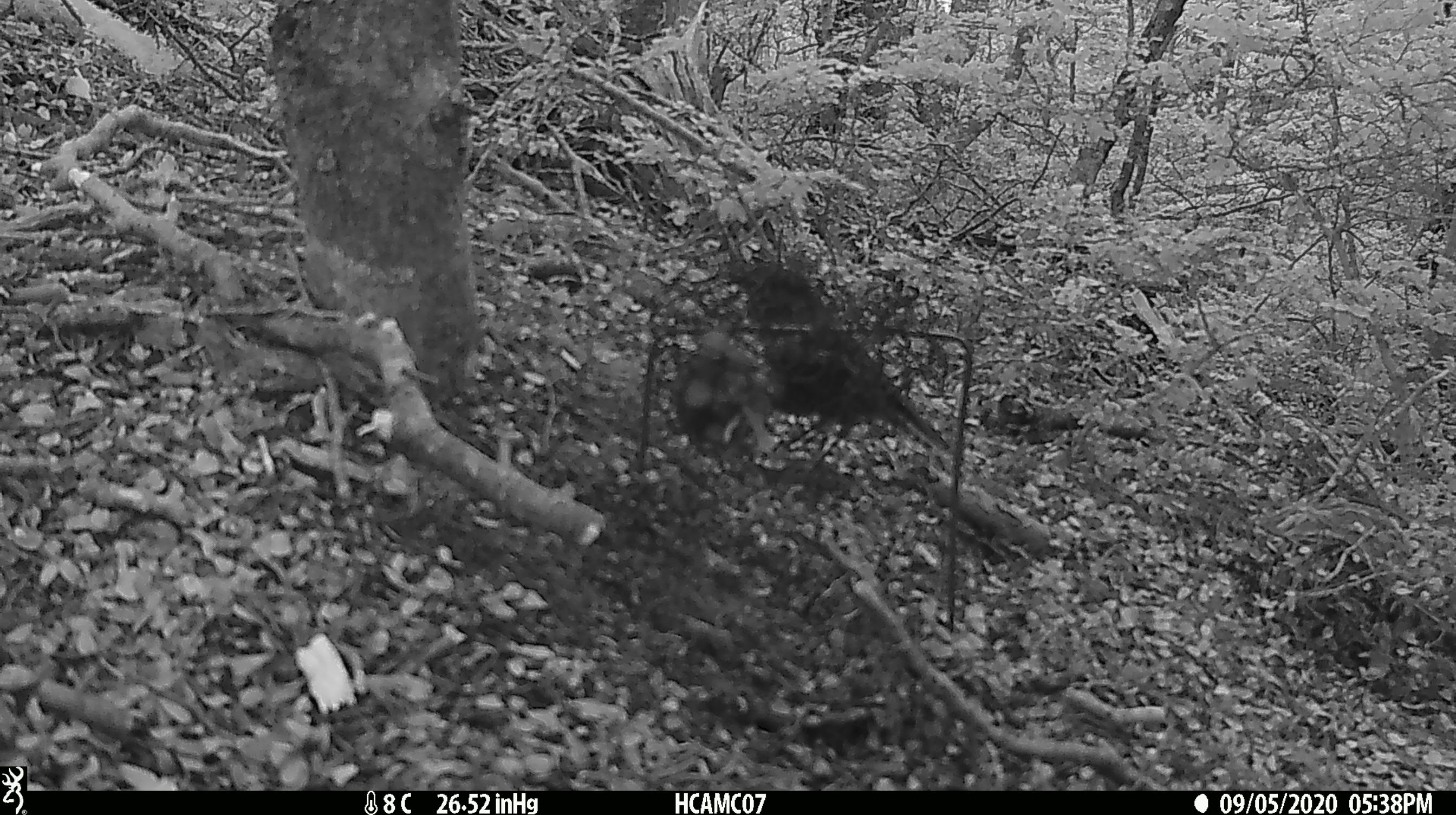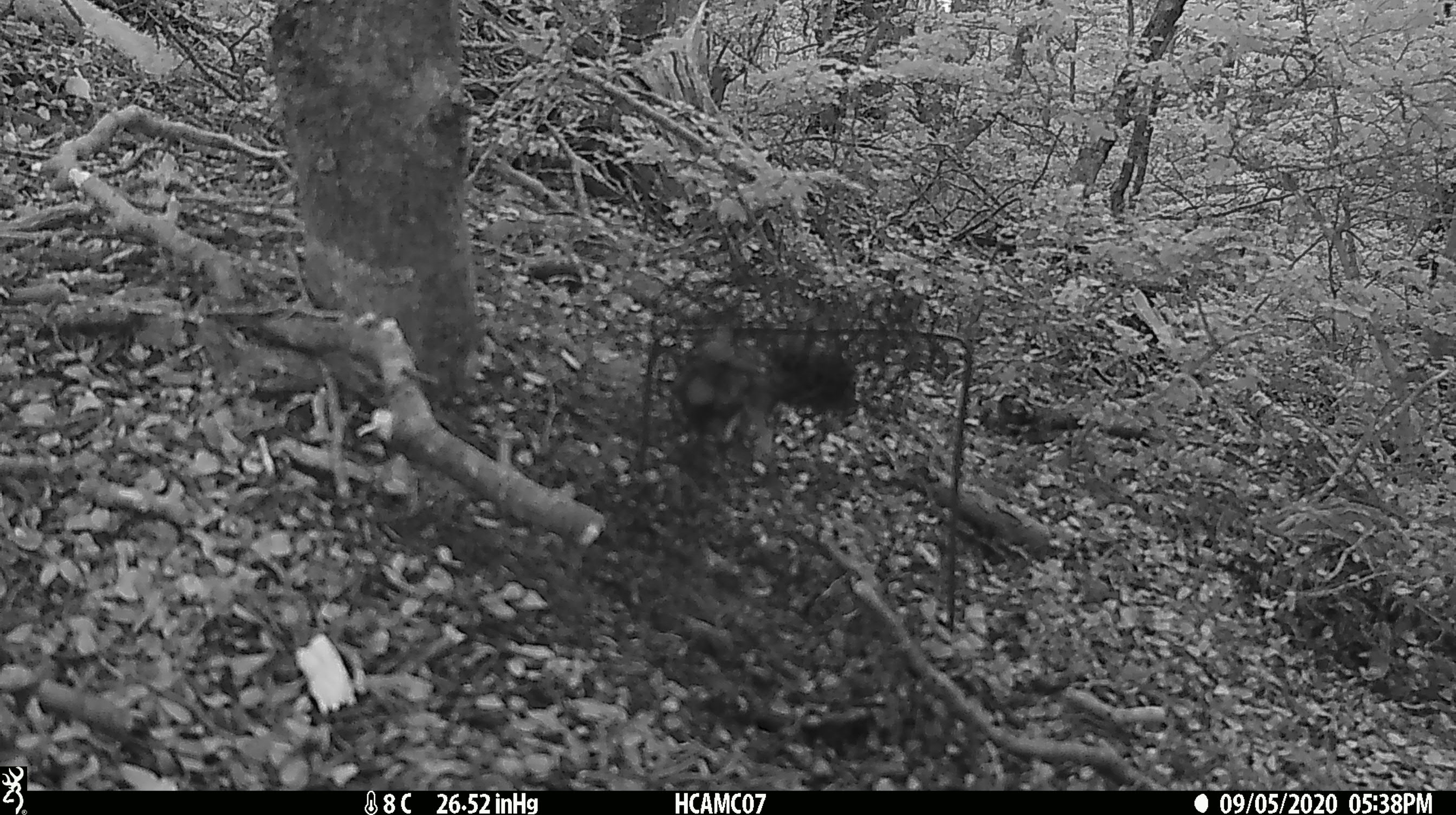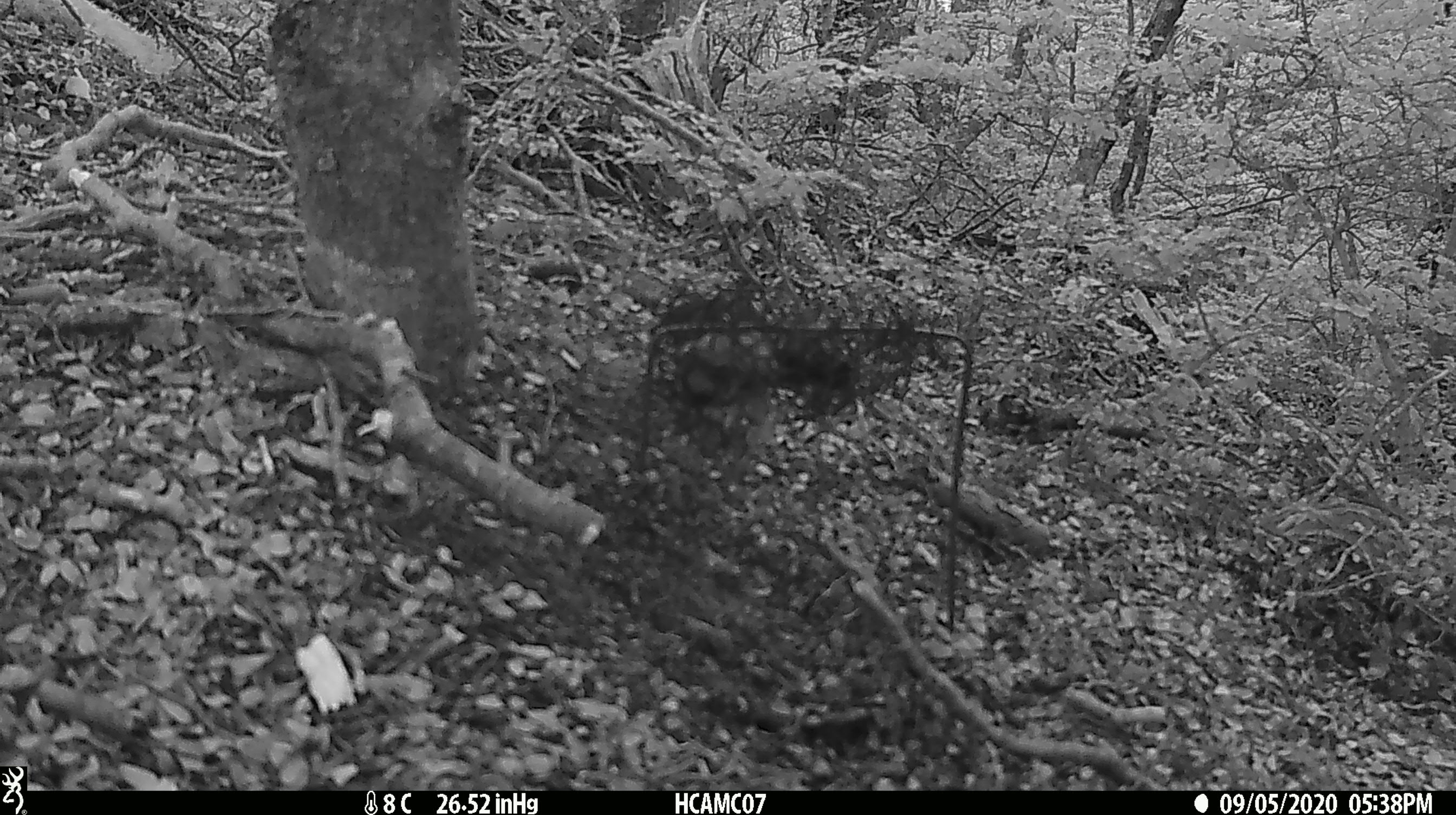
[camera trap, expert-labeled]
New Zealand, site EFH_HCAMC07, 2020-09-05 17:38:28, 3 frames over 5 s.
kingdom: Animalia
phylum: Chordata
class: Aves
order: Passeriformes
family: Petroicidae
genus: Petroica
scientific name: Petroica australis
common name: new zealand robin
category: robin